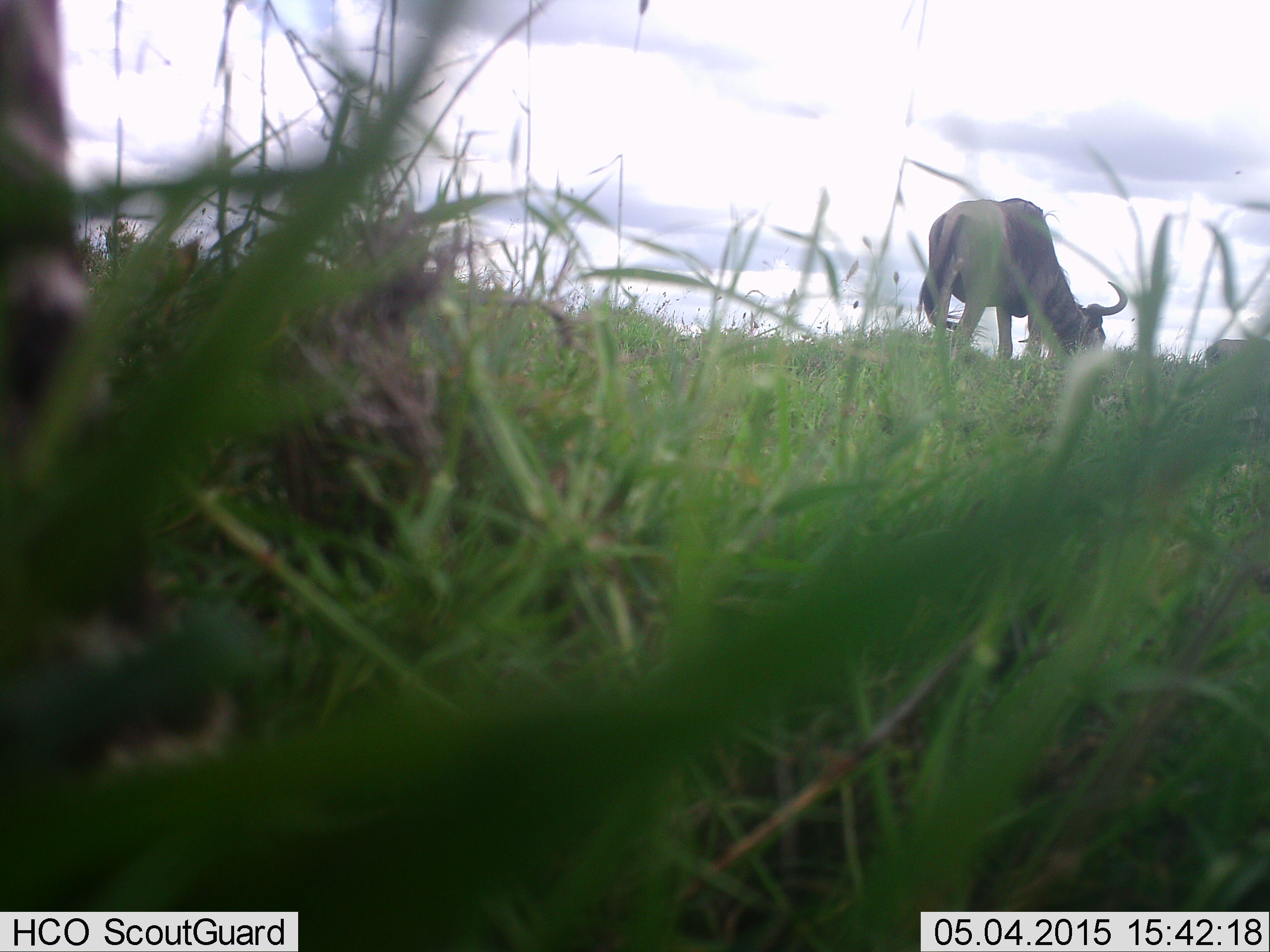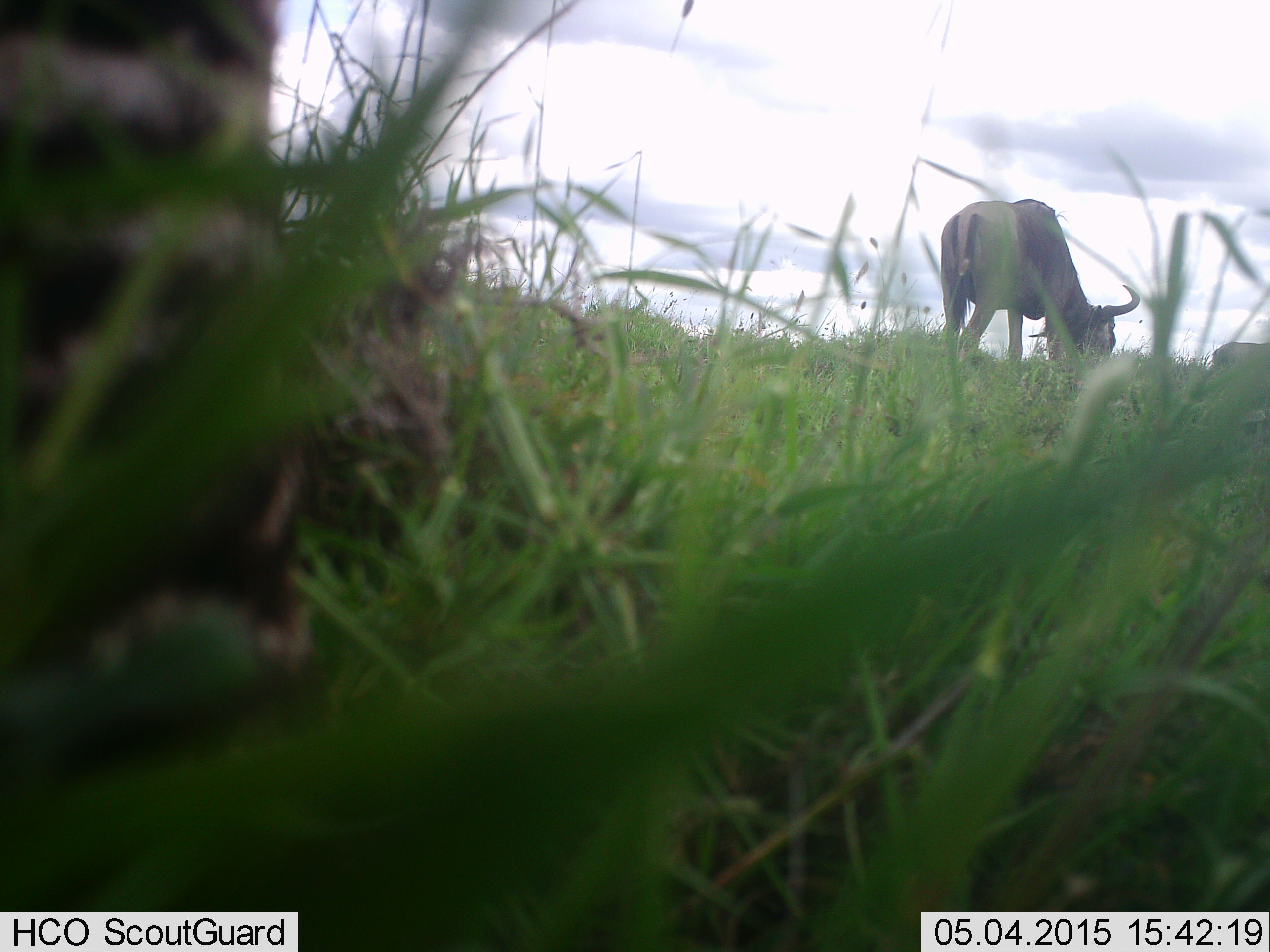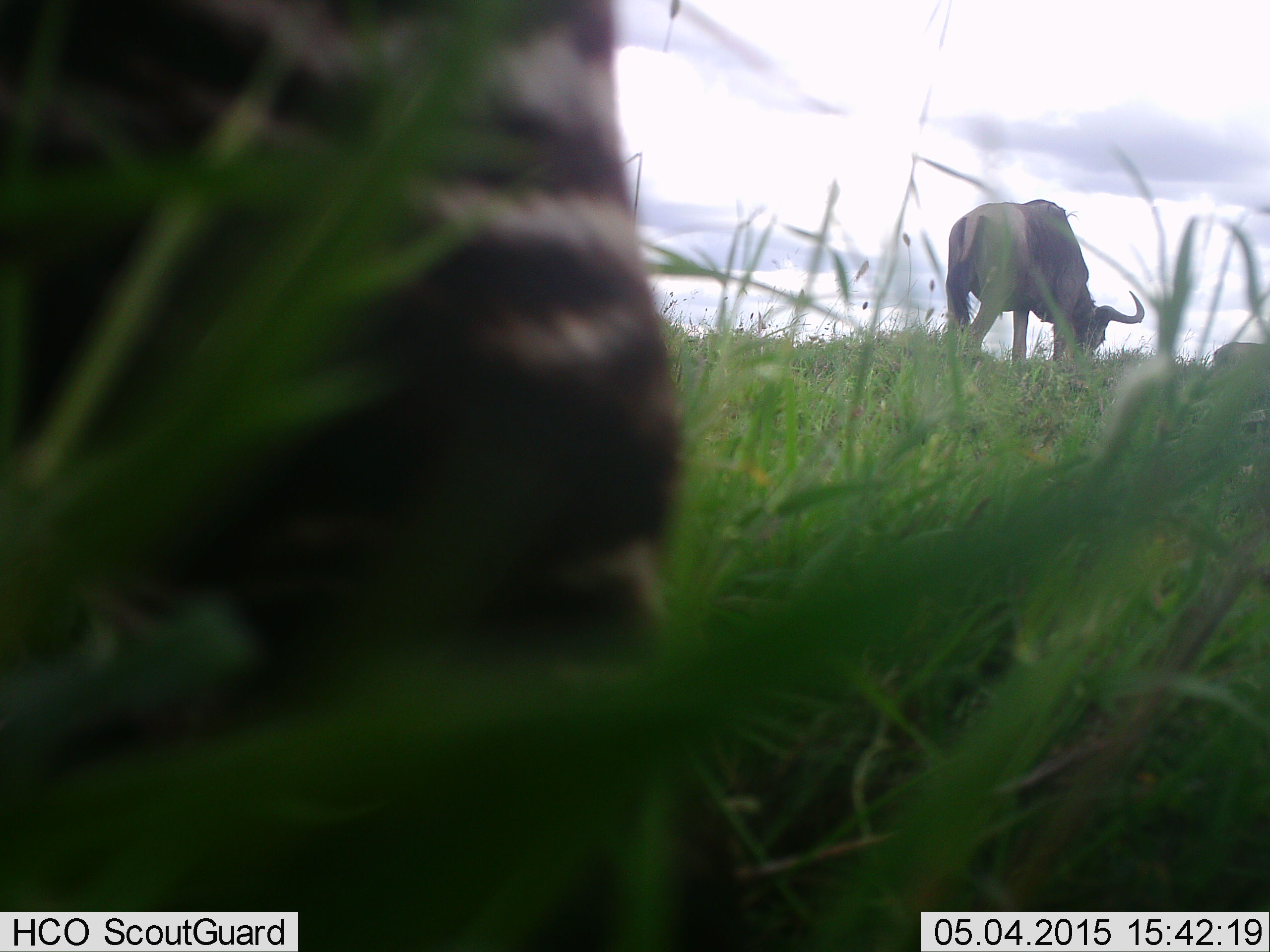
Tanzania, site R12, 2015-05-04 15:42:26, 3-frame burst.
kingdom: Animalia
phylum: Chordata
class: Mammalia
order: Artiodactyla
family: Bovidae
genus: Connochaetes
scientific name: Connochaetes taurinus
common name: blue wildebeest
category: wildebeest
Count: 2.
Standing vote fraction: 33%.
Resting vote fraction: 0%.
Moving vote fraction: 0%.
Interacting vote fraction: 0%.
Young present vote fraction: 0%.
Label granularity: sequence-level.